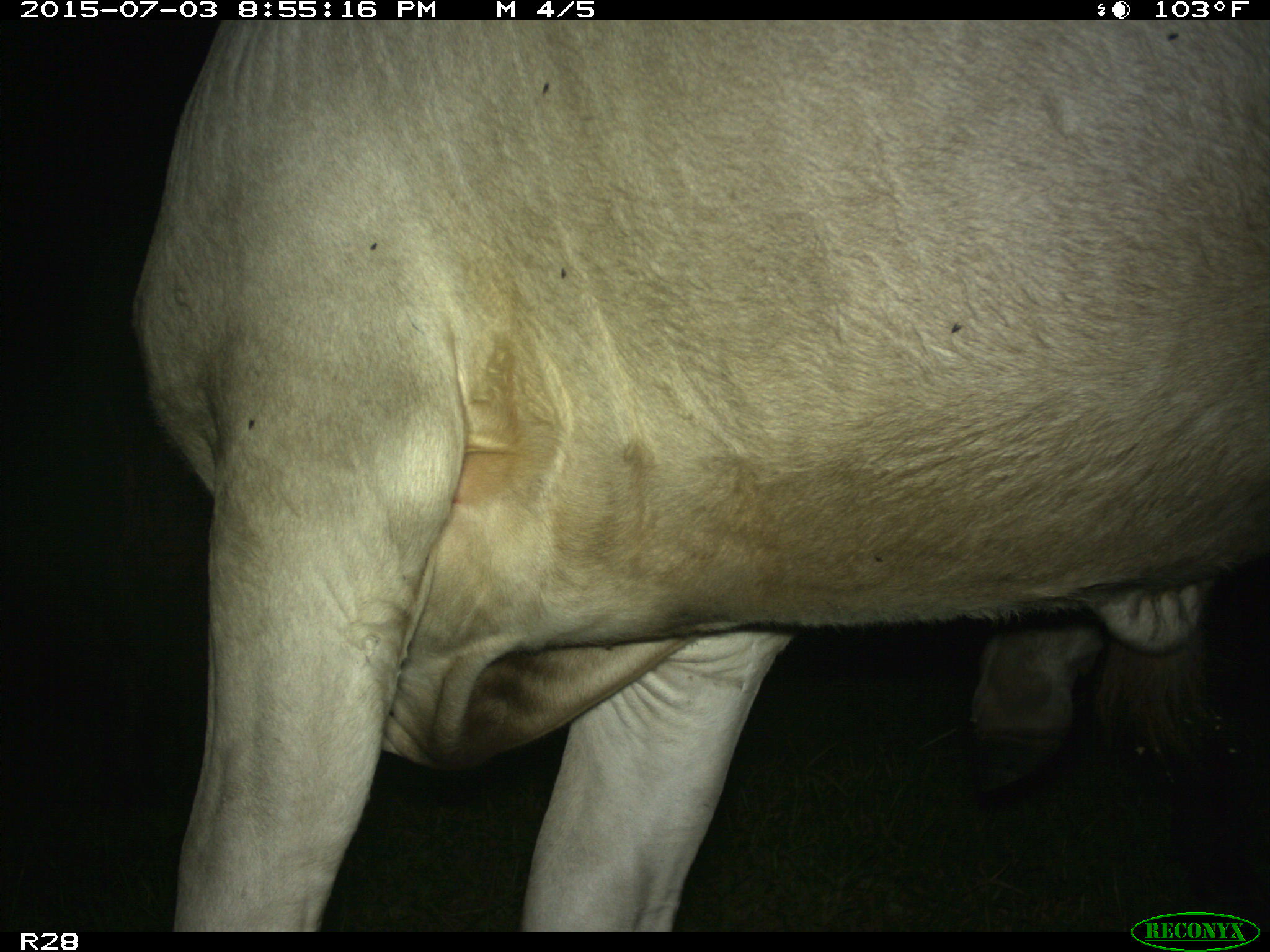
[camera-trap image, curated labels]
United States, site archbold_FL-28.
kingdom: Animalia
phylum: Chordata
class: Mammalia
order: Artiodactyla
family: Bovidae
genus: Bos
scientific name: Bos taurus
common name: domestic cow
Bos taurus (domestic cow).